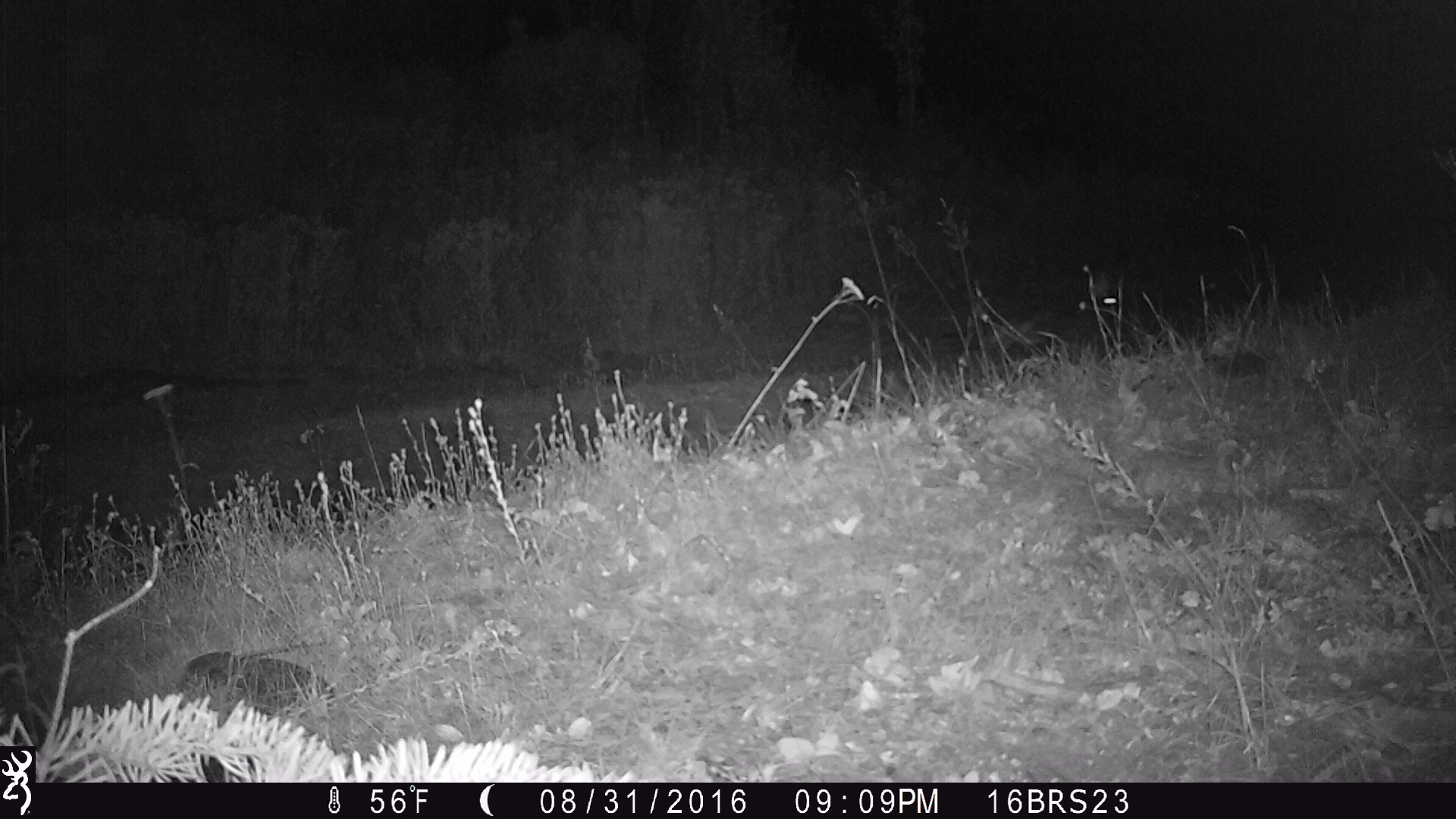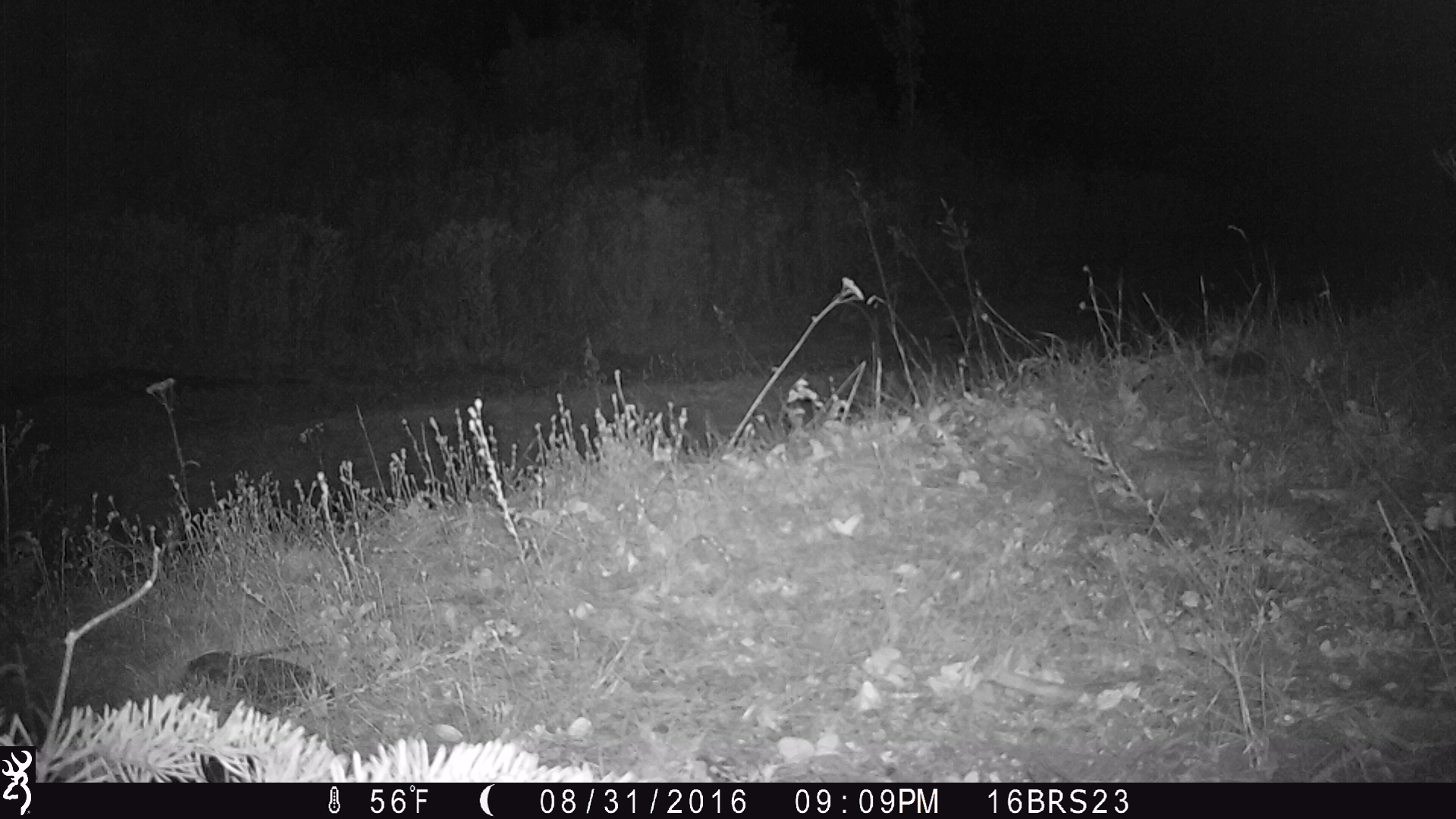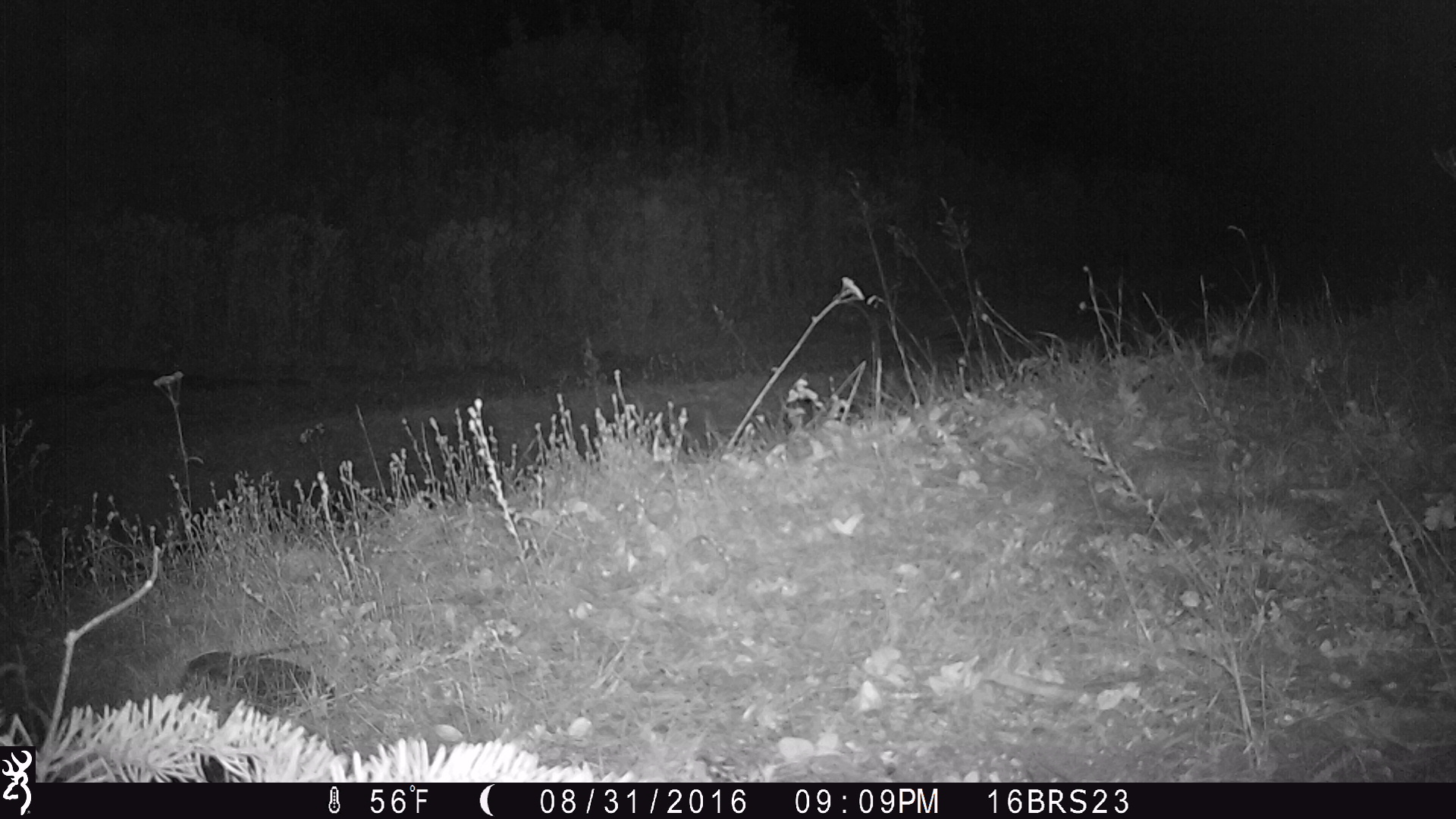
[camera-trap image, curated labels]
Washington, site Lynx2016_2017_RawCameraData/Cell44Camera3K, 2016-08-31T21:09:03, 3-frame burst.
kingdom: Animalia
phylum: Chordata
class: Mammalia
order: Lagomorpha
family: Leporidae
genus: Lepus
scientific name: Lepus americanus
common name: snowshoe hare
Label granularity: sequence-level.